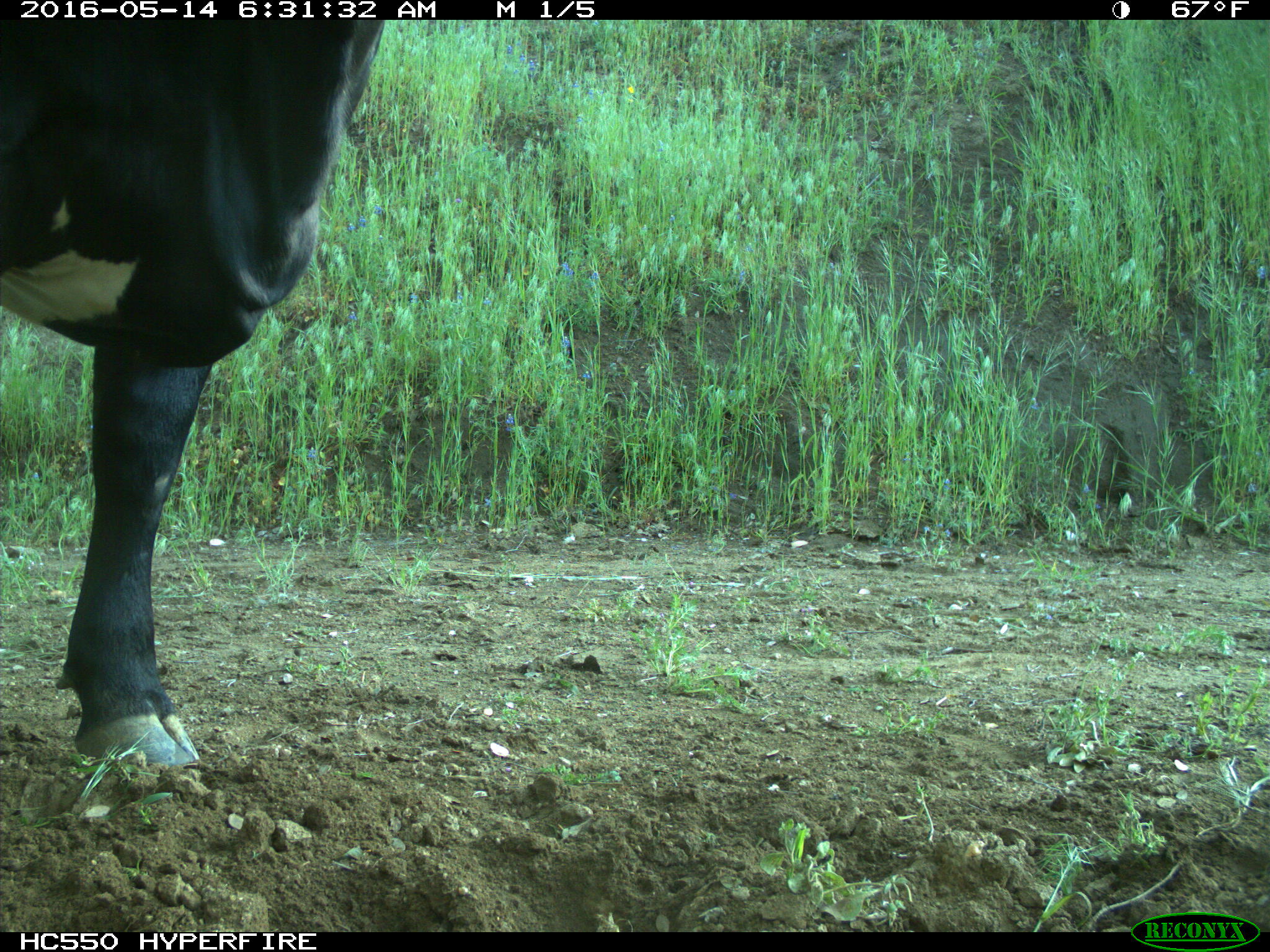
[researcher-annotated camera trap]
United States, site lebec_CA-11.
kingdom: Animalia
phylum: Chordata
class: Mammalia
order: Artiodactyla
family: Bovidae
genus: Bos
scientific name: Bos taurus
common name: domestic cow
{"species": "Bos taurus (domestic cow)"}